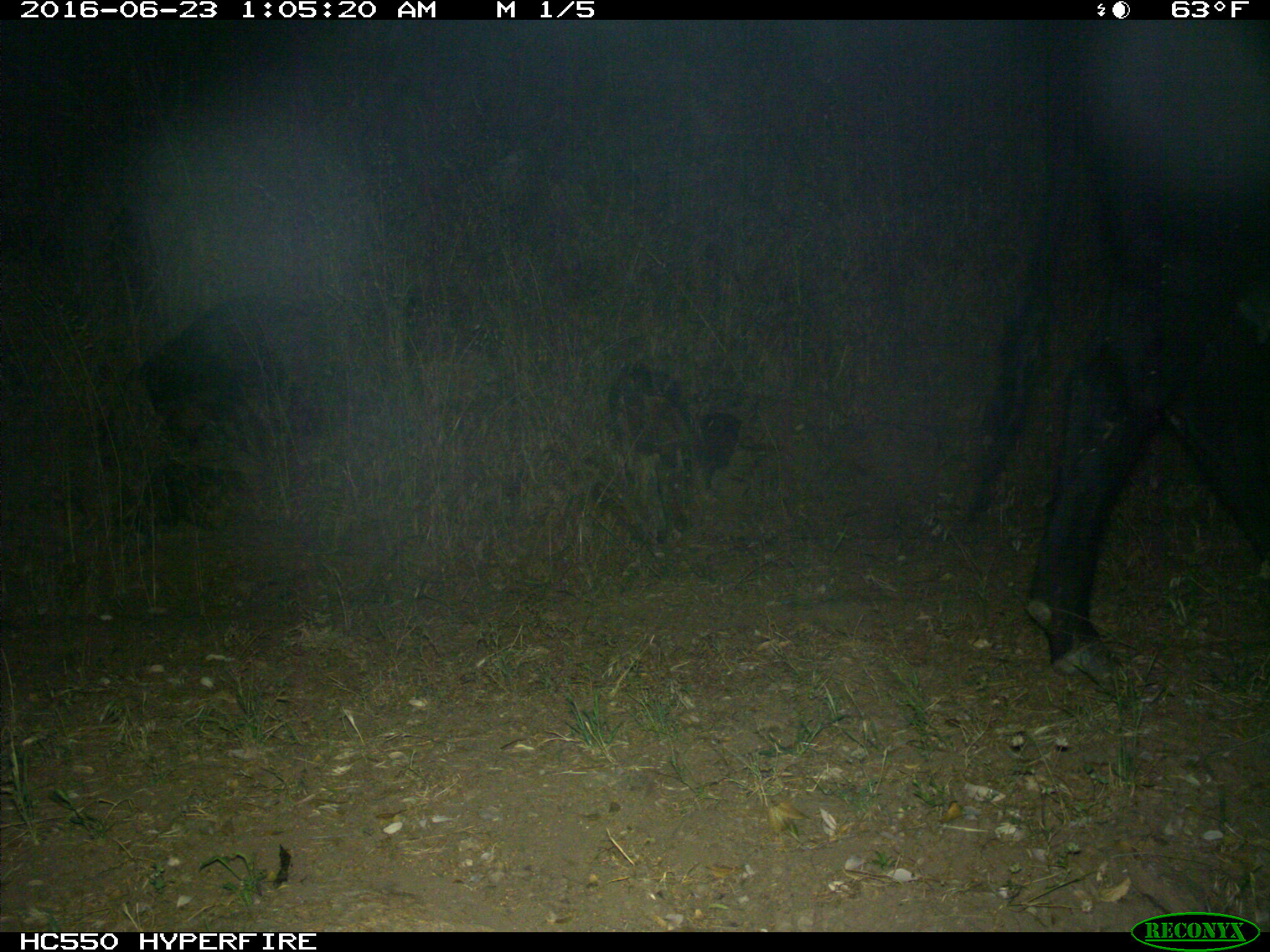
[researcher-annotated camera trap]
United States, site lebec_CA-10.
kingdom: Animalia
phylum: Chordata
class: Mammalia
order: Artiodactyla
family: Bovidae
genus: Bos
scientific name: Bos taurus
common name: domestic cow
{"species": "Bos taurus (domestic cow)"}